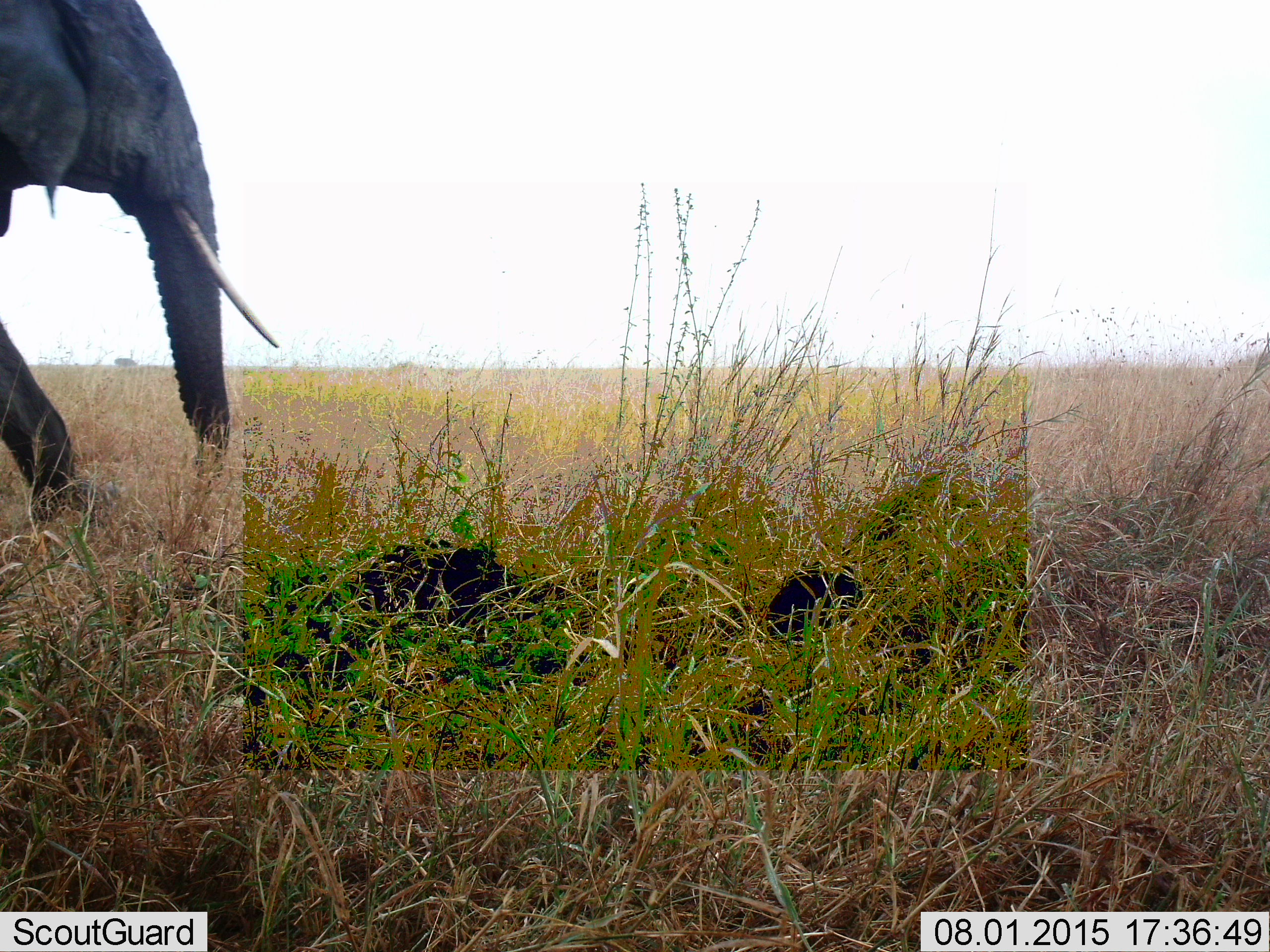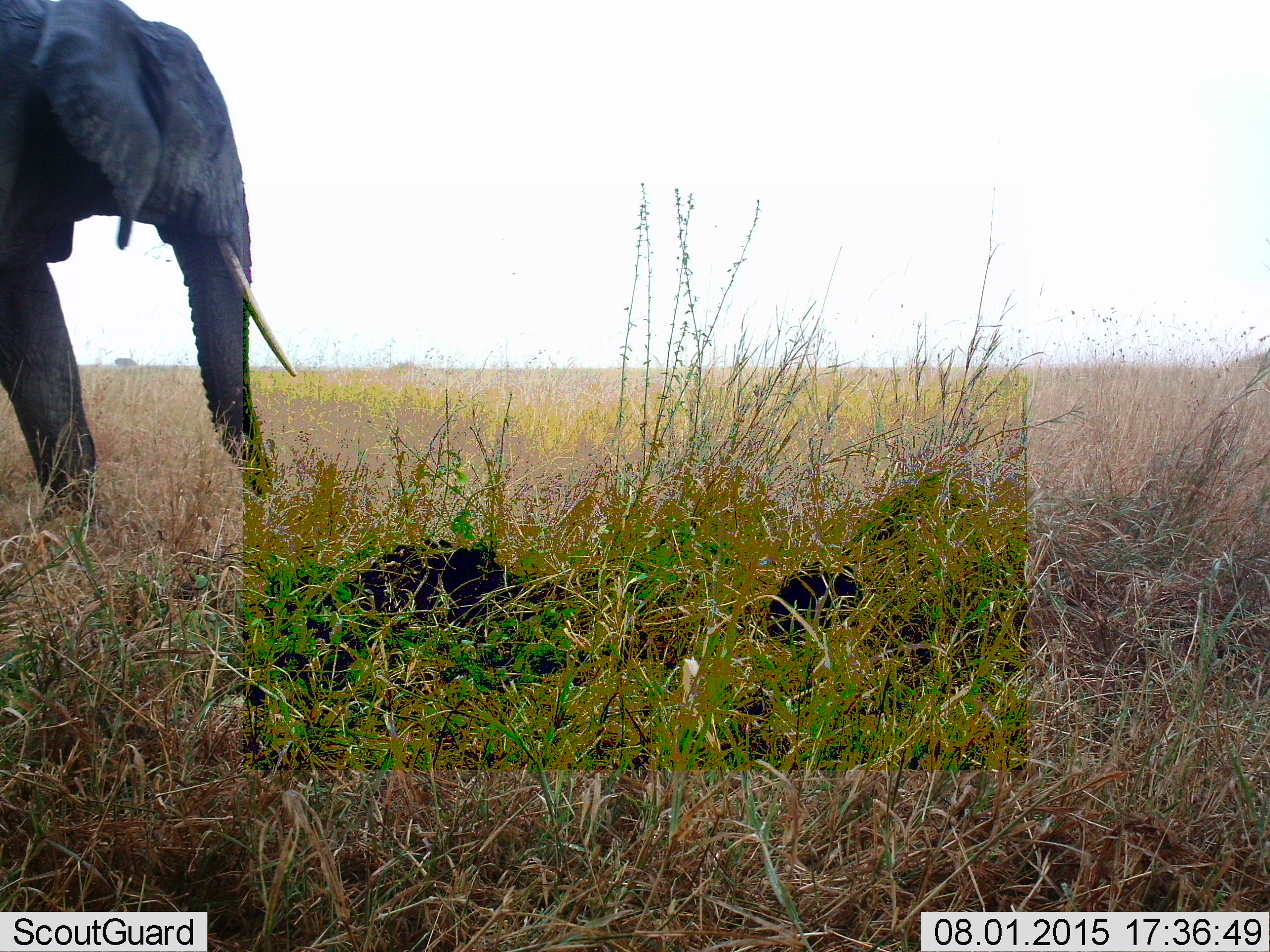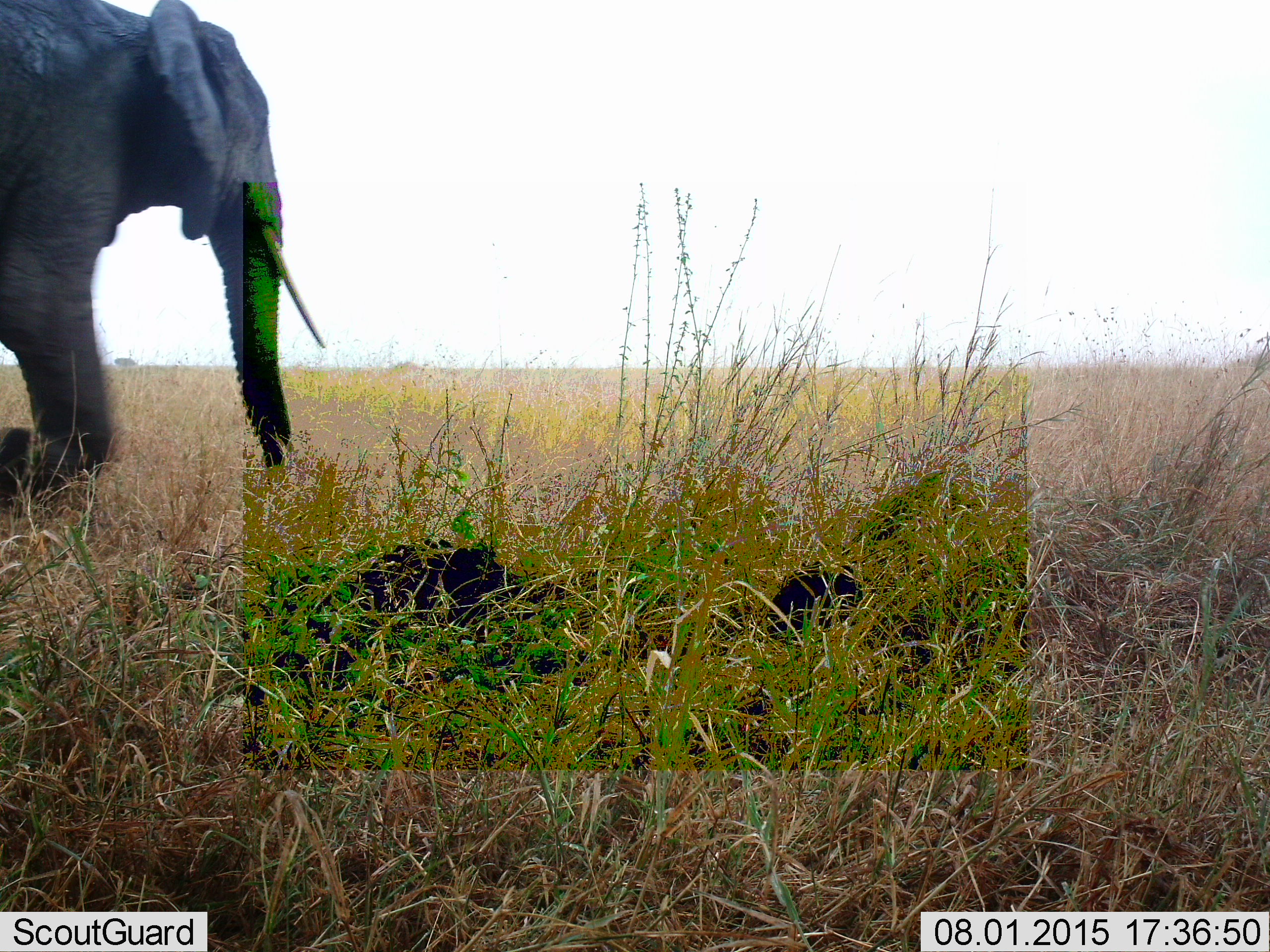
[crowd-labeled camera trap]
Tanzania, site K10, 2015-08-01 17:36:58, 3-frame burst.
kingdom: Animalia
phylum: Chordata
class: Mammalia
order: Proboscidea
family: Elephantidae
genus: Loxodonta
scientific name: Loxodonta africana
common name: african bush elephant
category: elephant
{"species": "elephant (african bush elephant) (Loxodonta africana)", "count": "1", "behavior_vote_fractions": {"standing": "0%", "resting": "0%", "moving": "100%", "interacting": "0%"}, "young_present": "0%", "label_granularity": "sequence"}